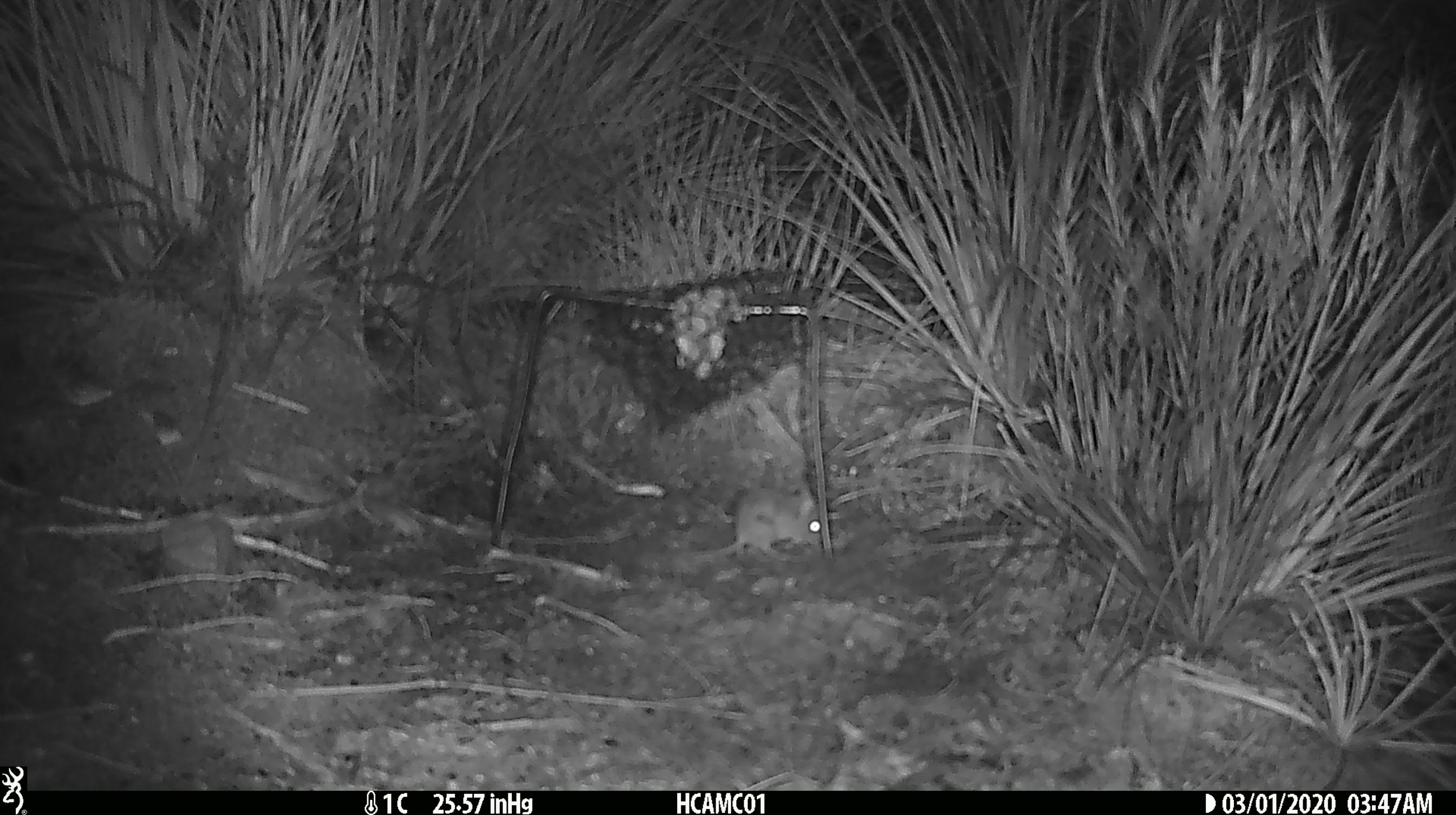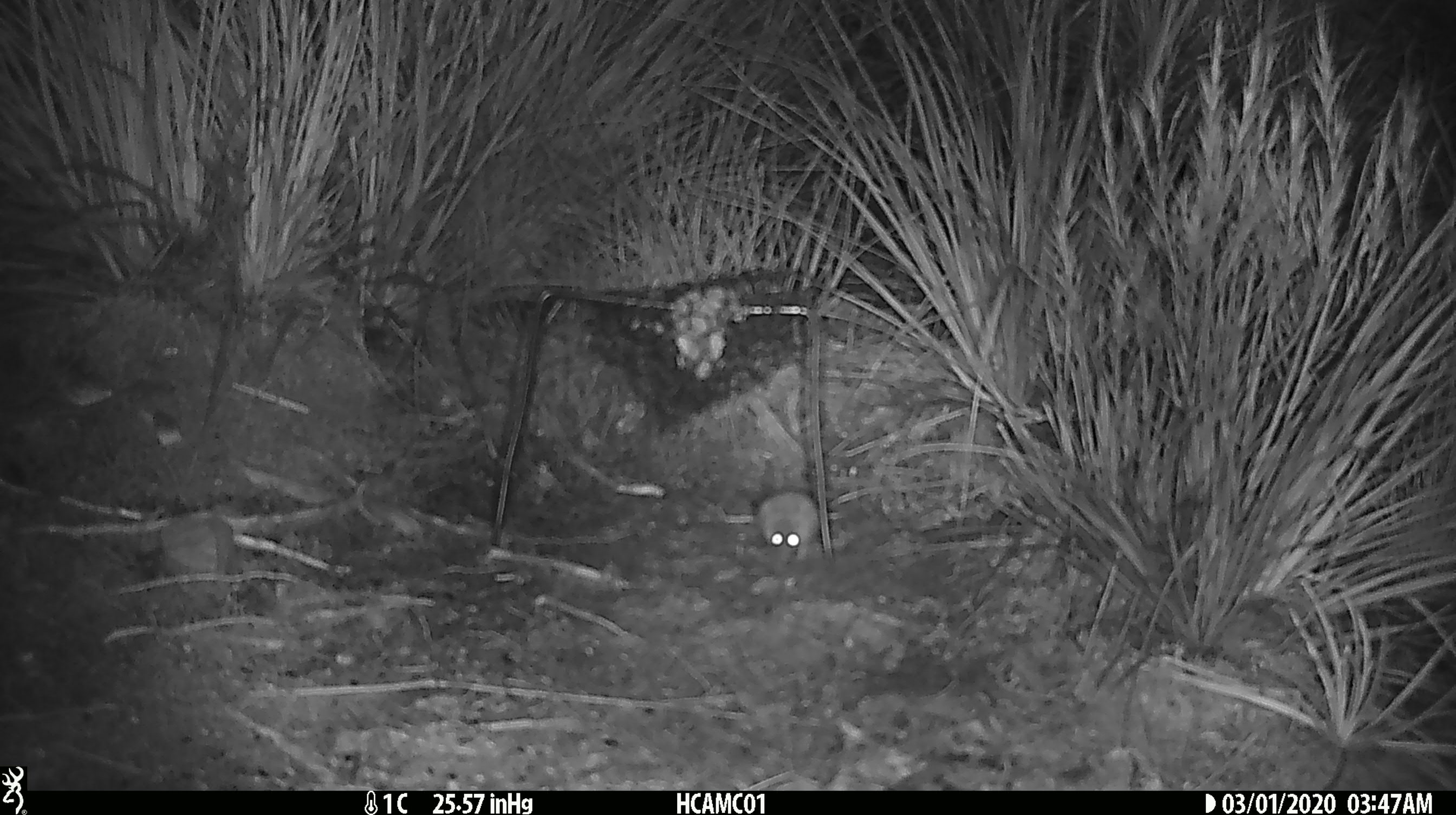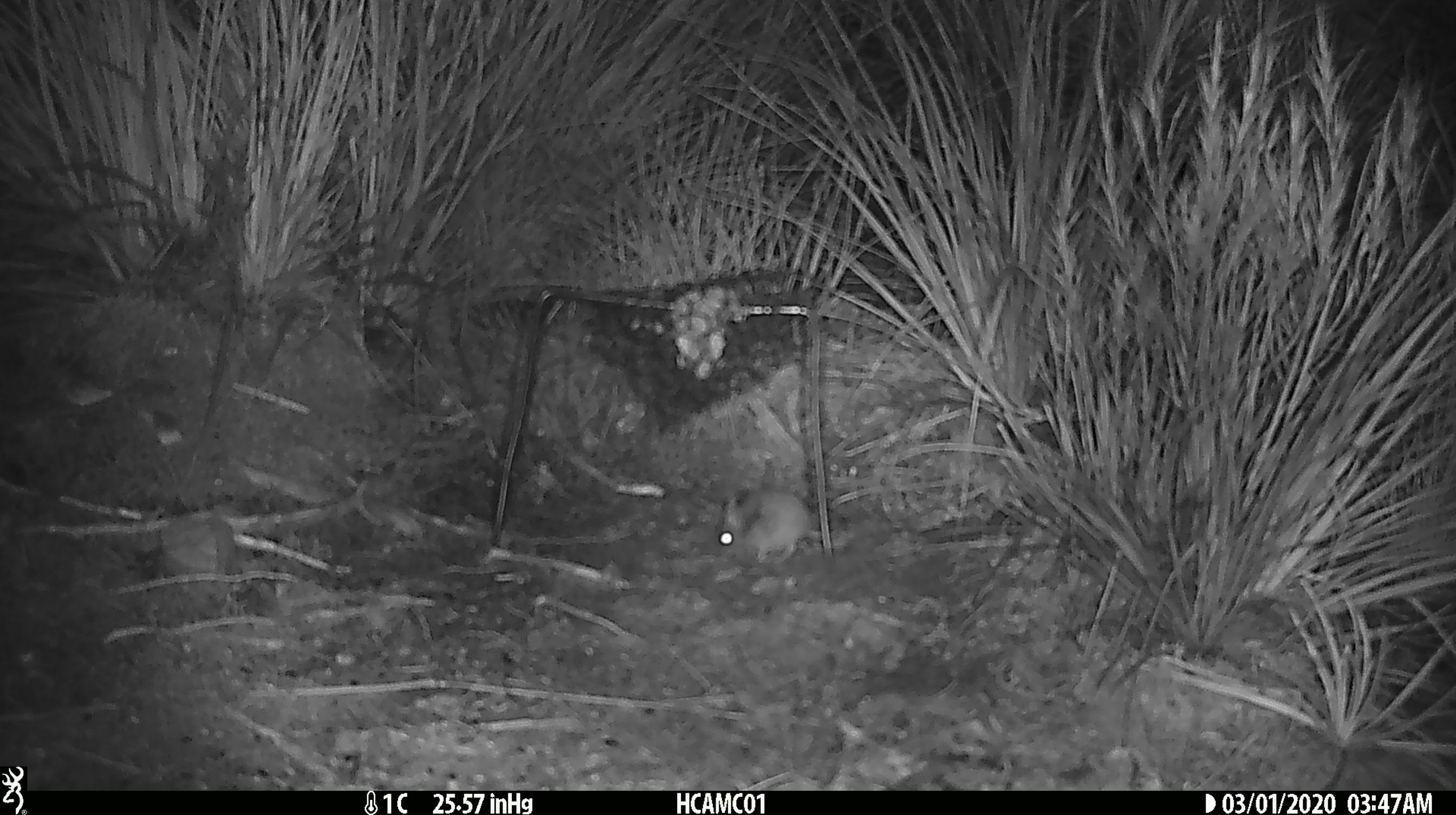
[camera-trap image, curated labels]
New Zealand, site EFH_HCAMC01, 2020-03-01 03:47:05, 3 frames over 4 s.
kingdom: Animalia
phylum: Chordata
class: Mammalia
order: Rodentia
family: Muridae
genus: Mus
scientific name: Mus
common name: mouse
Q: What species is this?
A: Mouse (Mus).